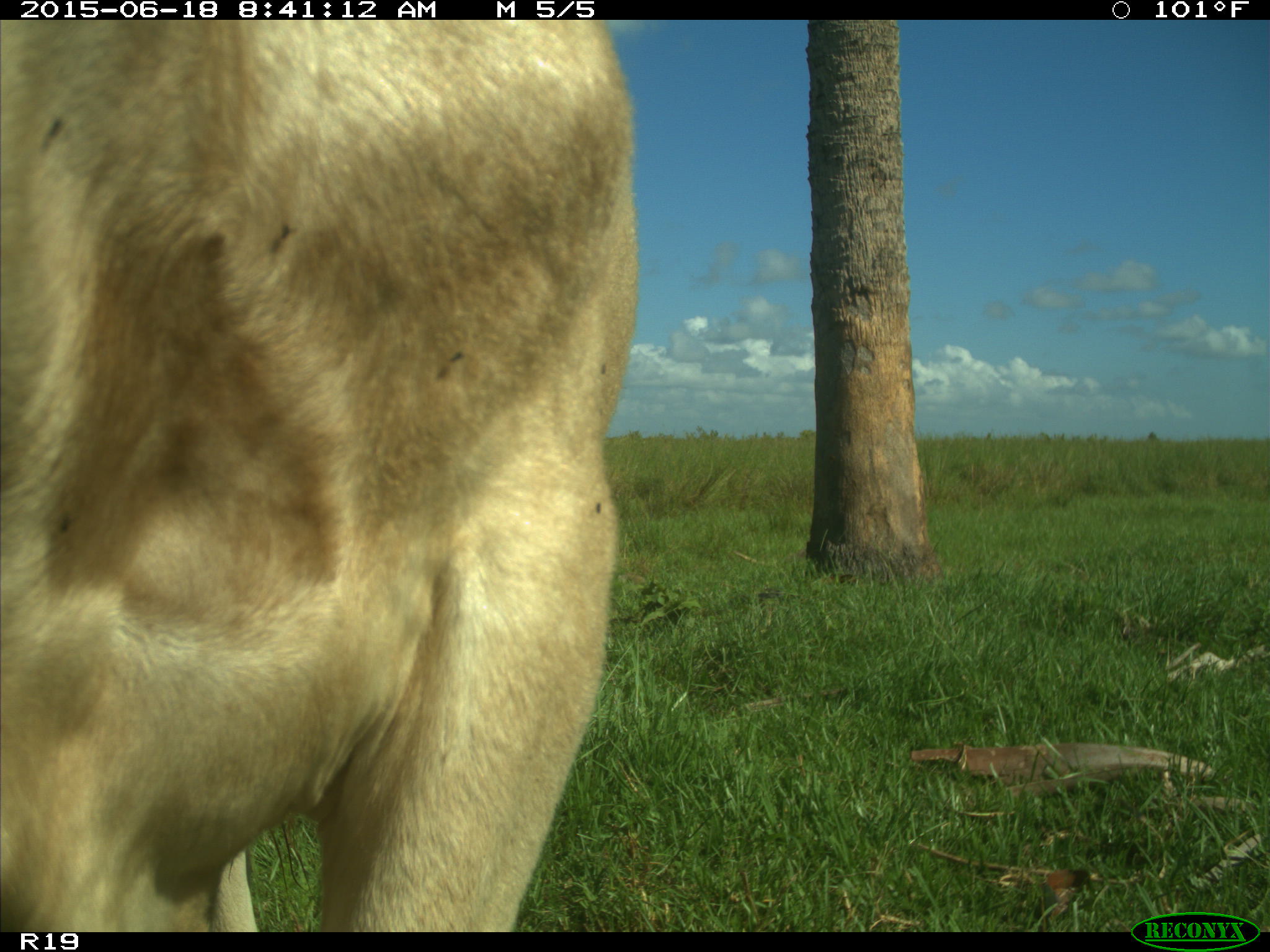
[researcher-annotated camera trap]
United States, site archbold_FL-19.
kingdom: Animalia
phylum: Chordata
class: Mammalia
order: Artiodactyla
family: Bovidae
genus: Bos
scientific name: Bos taurus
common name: domestic cow